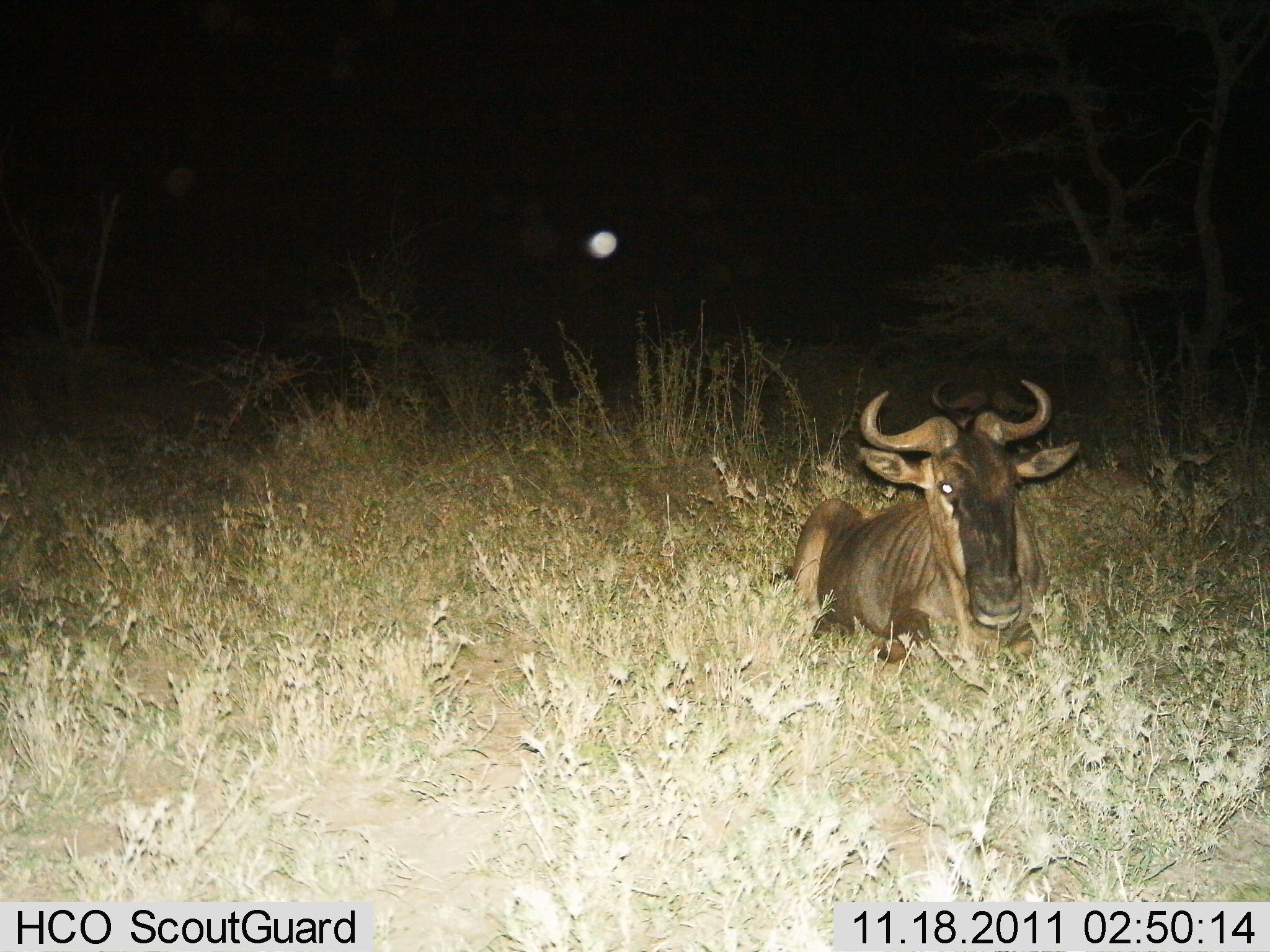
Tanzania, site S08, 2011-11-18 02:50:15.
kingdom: Animalia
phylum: Chordata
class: Mammalia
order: Artiodactyla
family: Bovidae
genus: Connochaetes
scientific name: Connochaetes taurinus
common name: blue wildebeest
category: wildebeest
Wildebeest (blue wildebeest) (Connochaetes taurinus), count 1. Behavior (volunteer vote fractions): standing 0%, resting 100%, moving 0%, interacting 0%. Young present (vote fraction): 0%. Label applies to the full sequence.